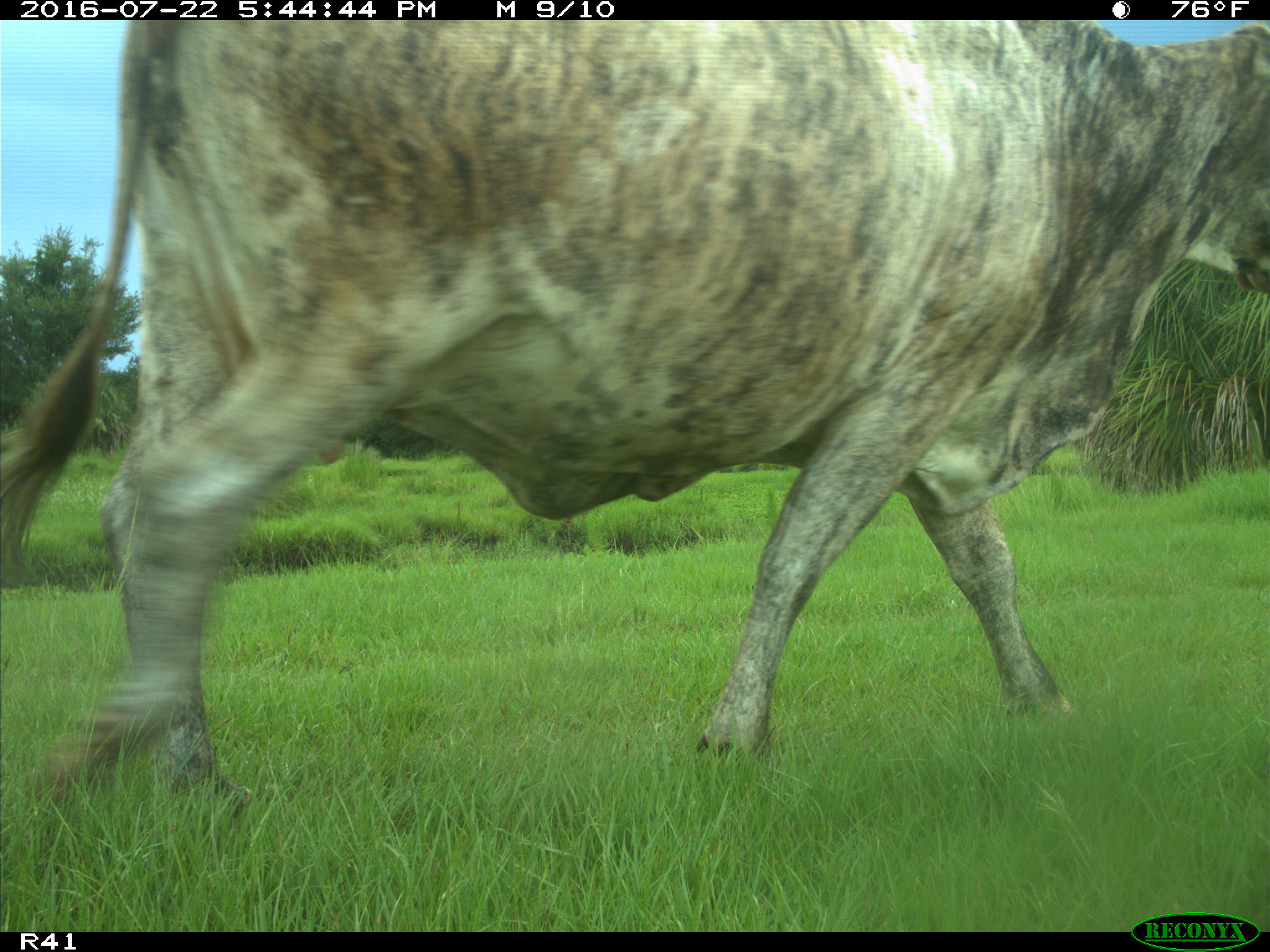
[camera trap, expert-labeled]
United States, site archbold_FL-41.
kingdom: Animalia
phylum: Chordata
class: Mammalia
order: Artiodactyla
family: Bovidae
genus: Bos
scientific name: Bos taurus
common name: domestic cow